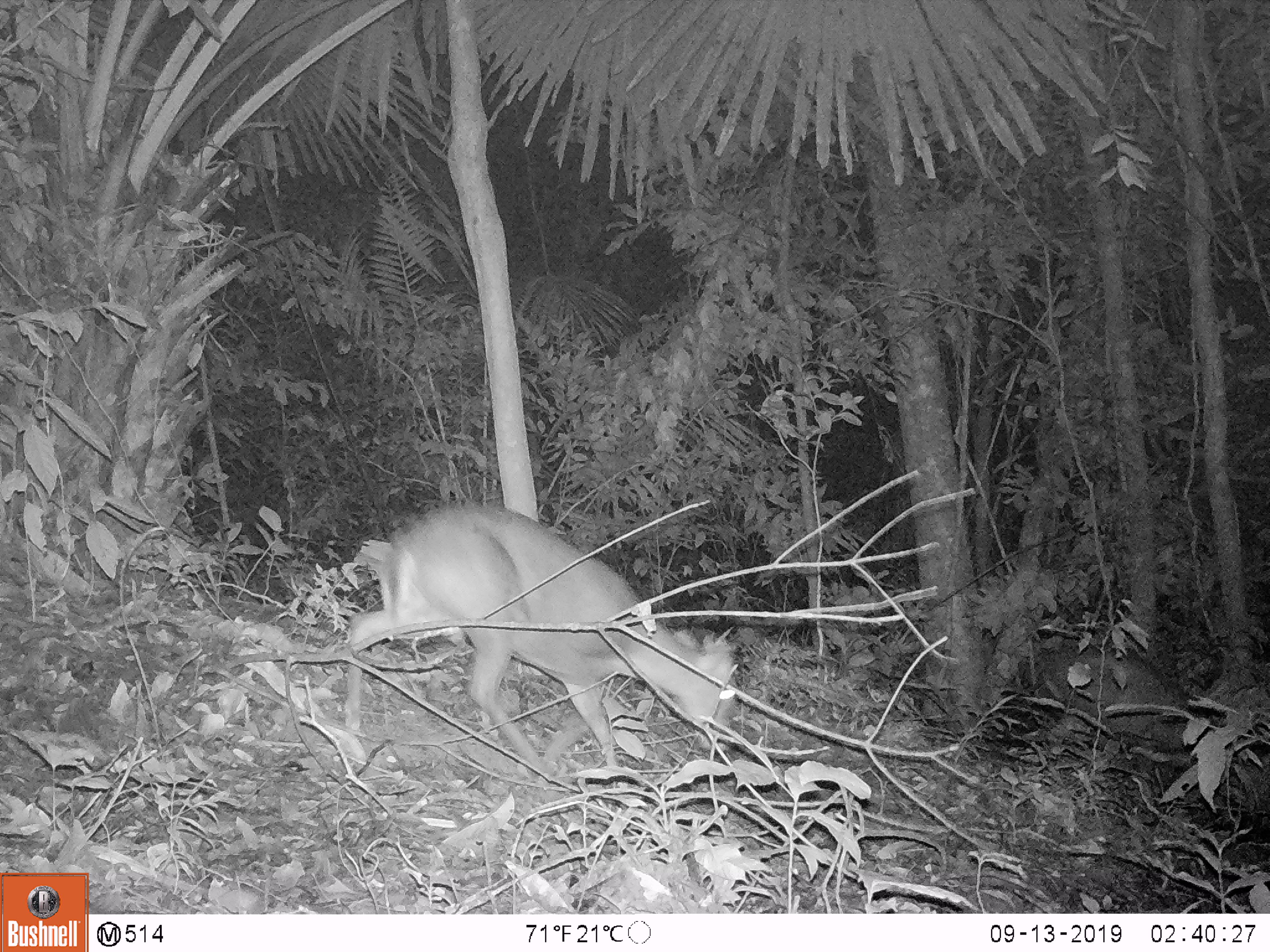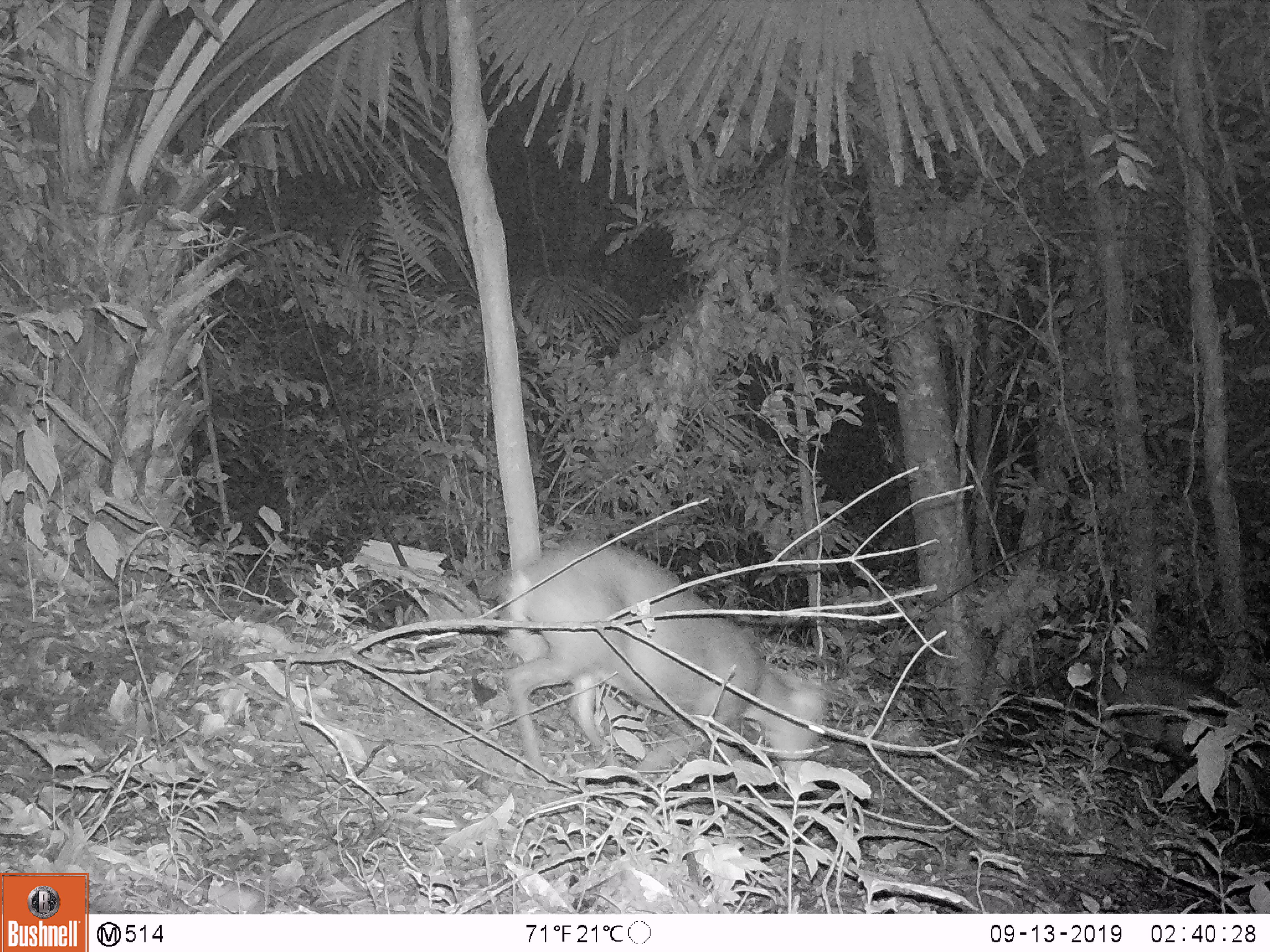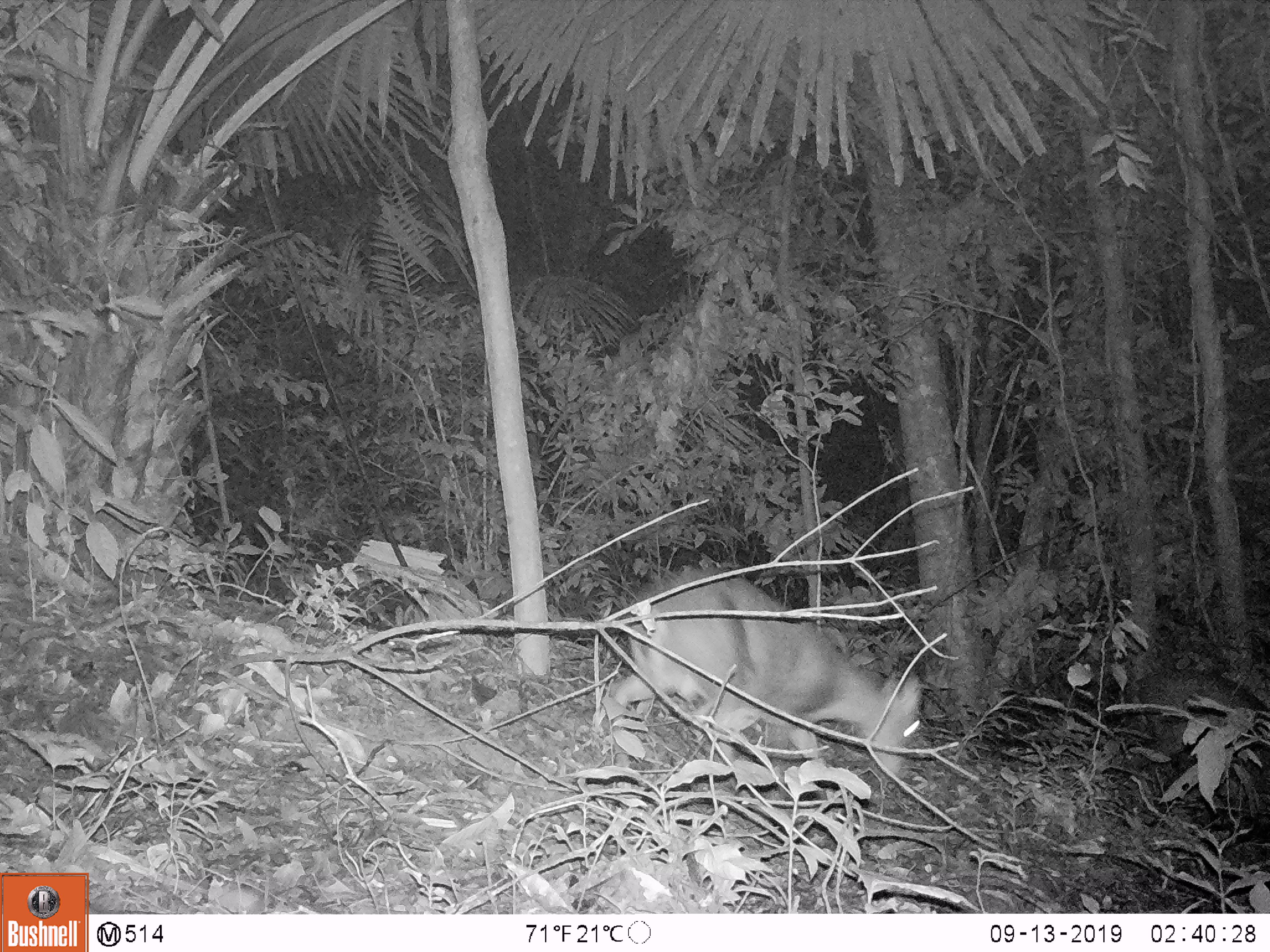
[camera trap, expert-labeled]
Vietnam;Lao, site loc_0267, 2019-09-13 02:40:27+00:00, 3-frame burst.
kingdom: Animalia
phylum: Chordata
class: Mammalia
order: Artiodactyla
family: Cervidae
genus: Muntiacus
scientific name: Muntiacus rooseveltorum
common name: roosevelt's muntjac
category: roosevelts muntjac group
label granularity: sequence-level